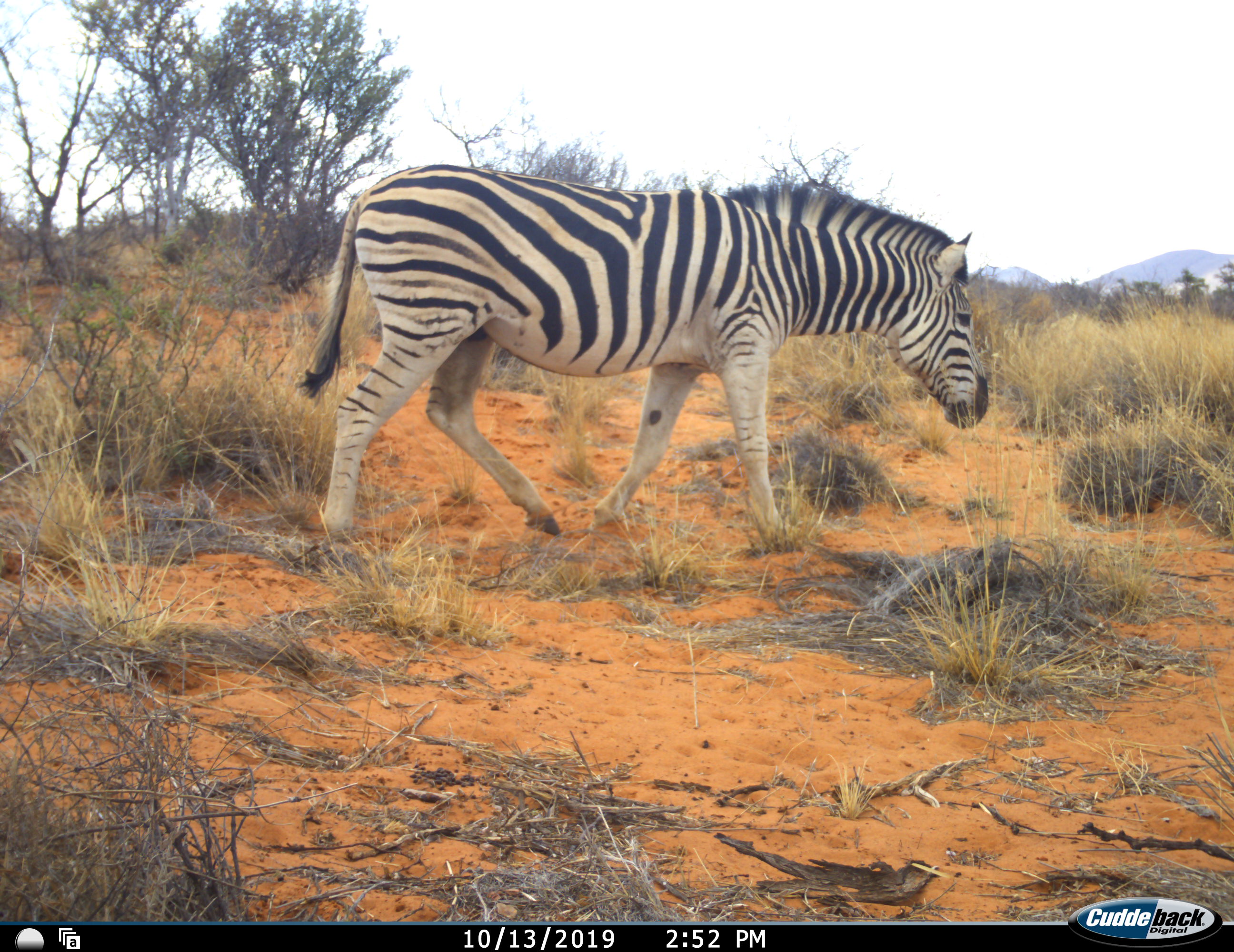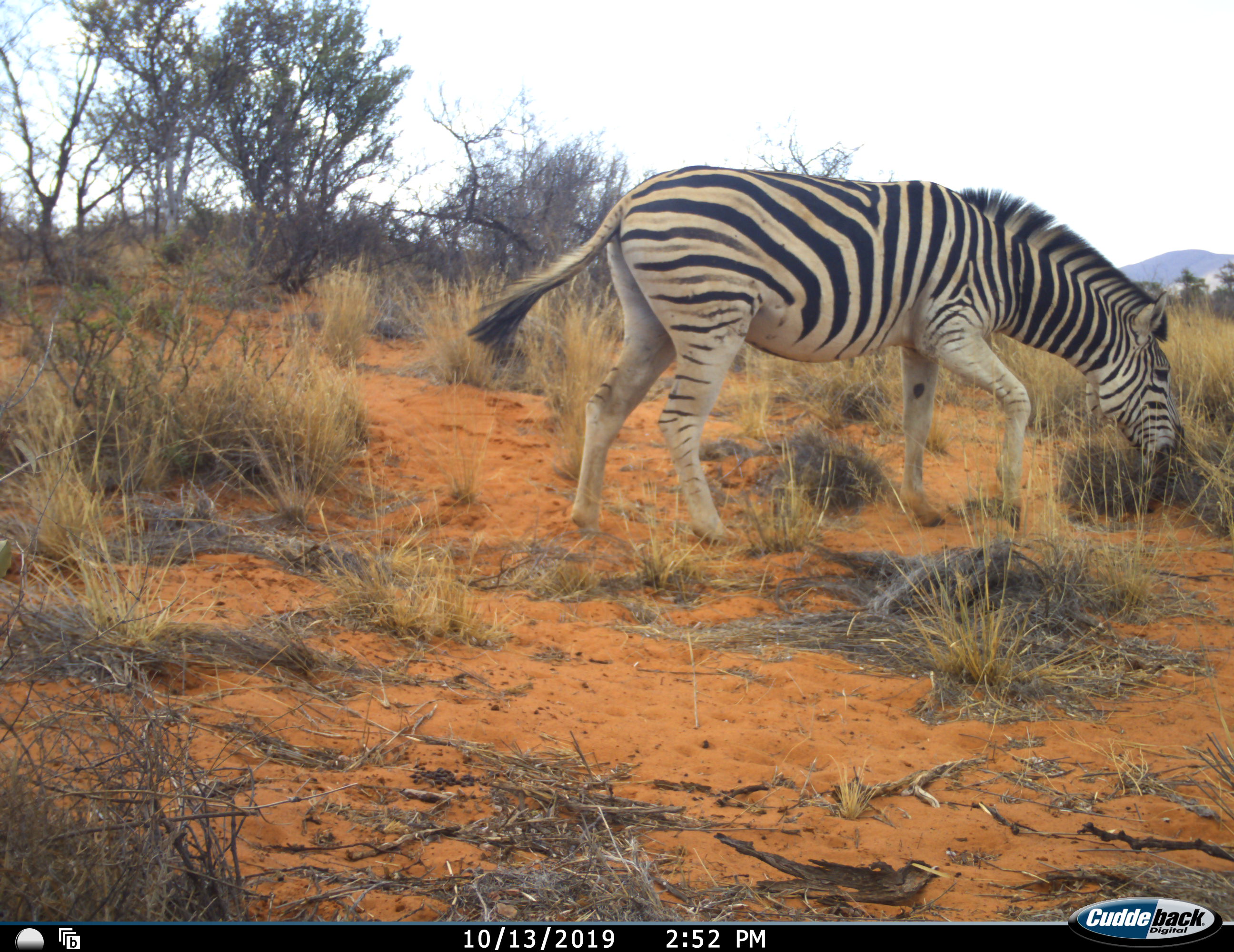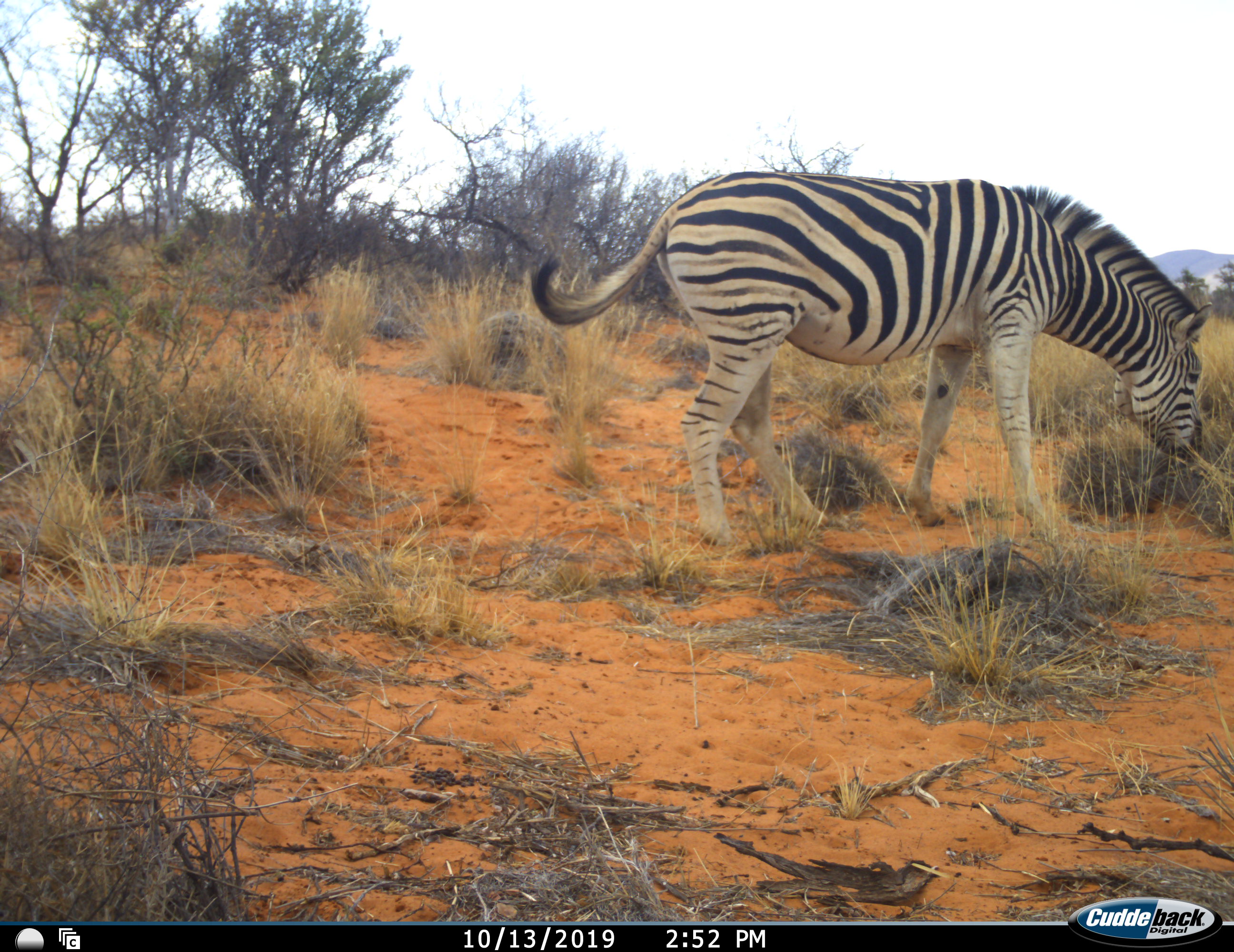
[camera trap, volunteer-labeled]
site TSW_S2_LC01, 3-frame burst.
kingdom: Animalia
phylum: Chordata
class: Mammalia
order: Perissodactyla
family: Equidae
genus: Equus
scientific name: Equus quagga burchellii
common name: burchell's zebra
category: zebraburchells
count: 1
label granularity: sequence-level